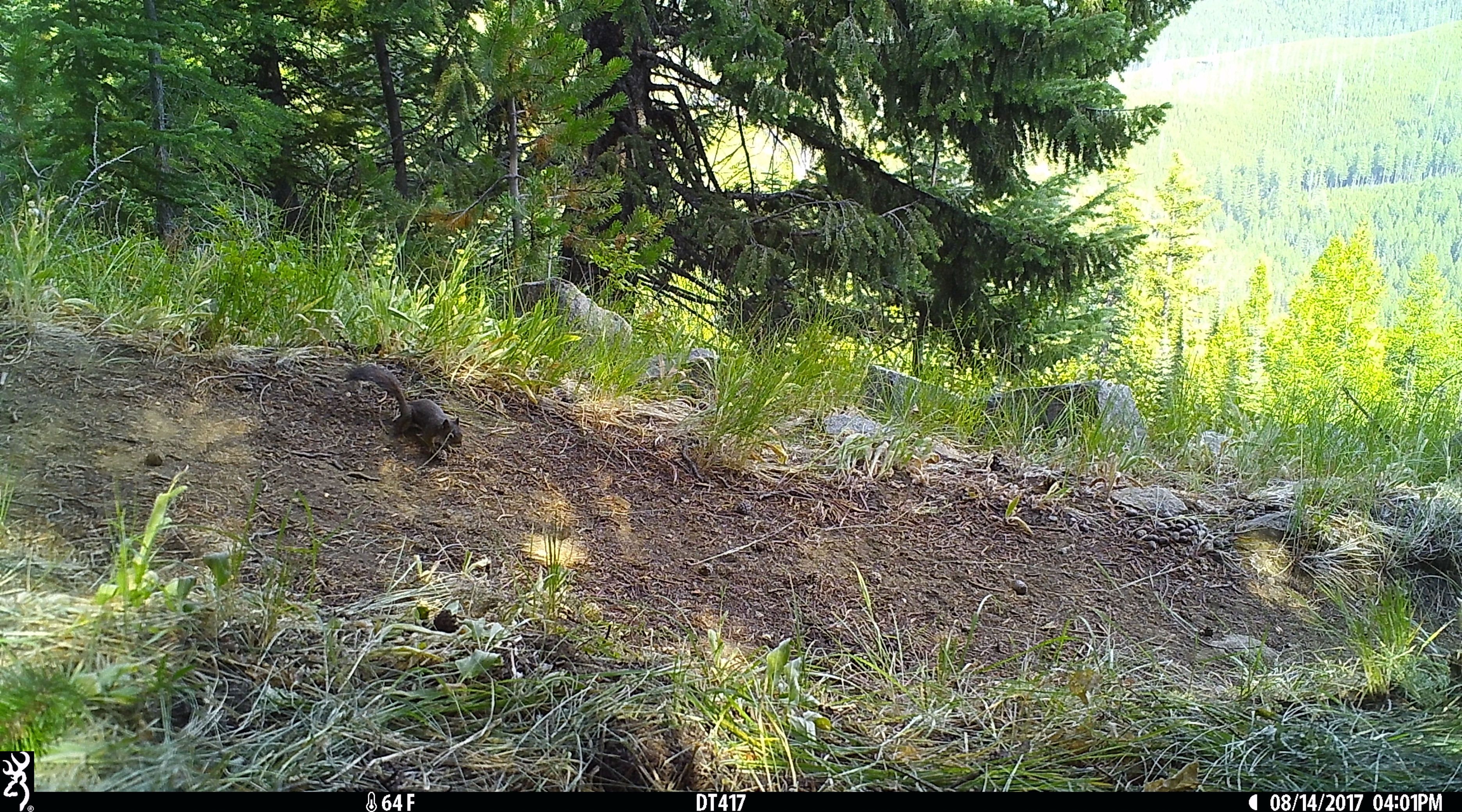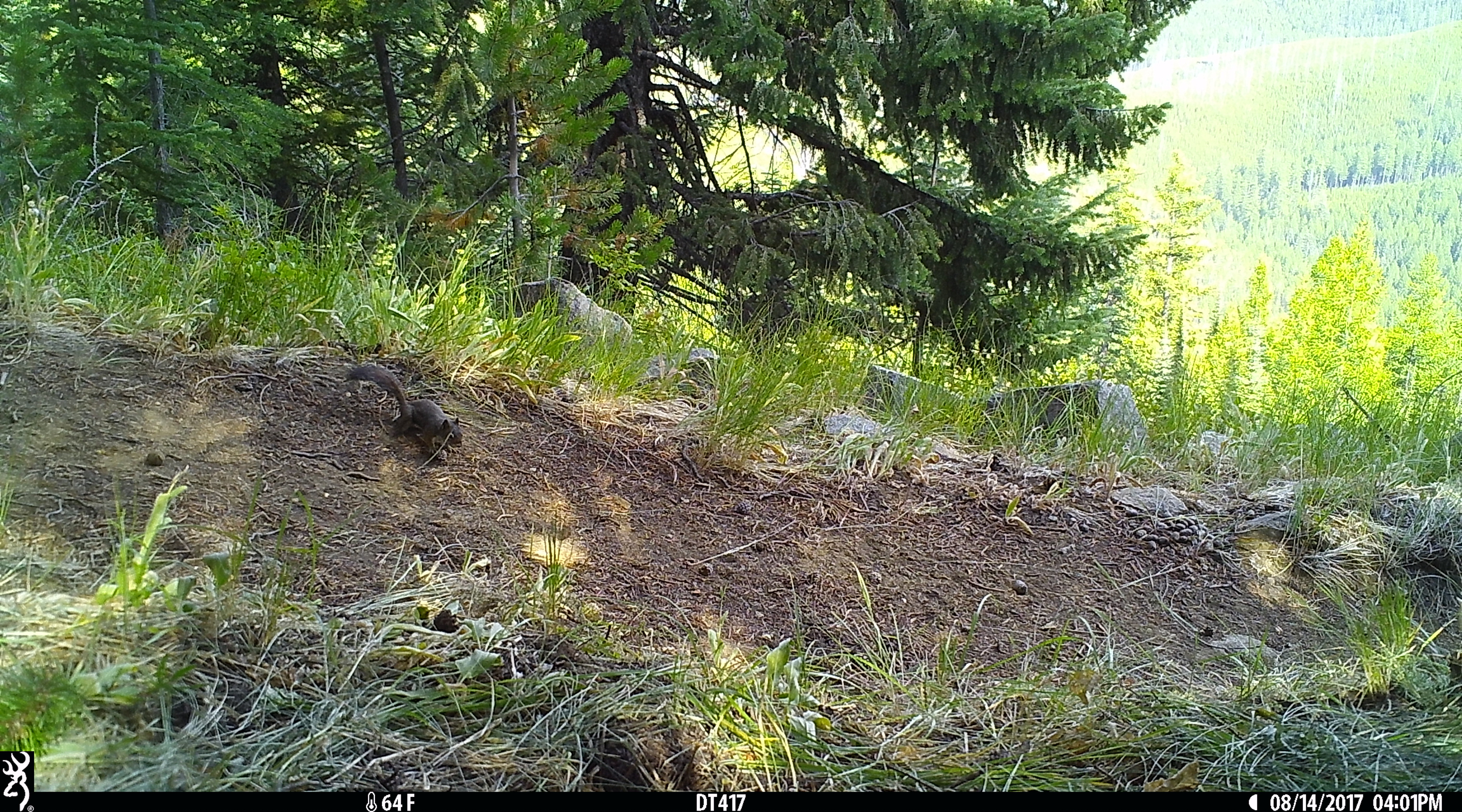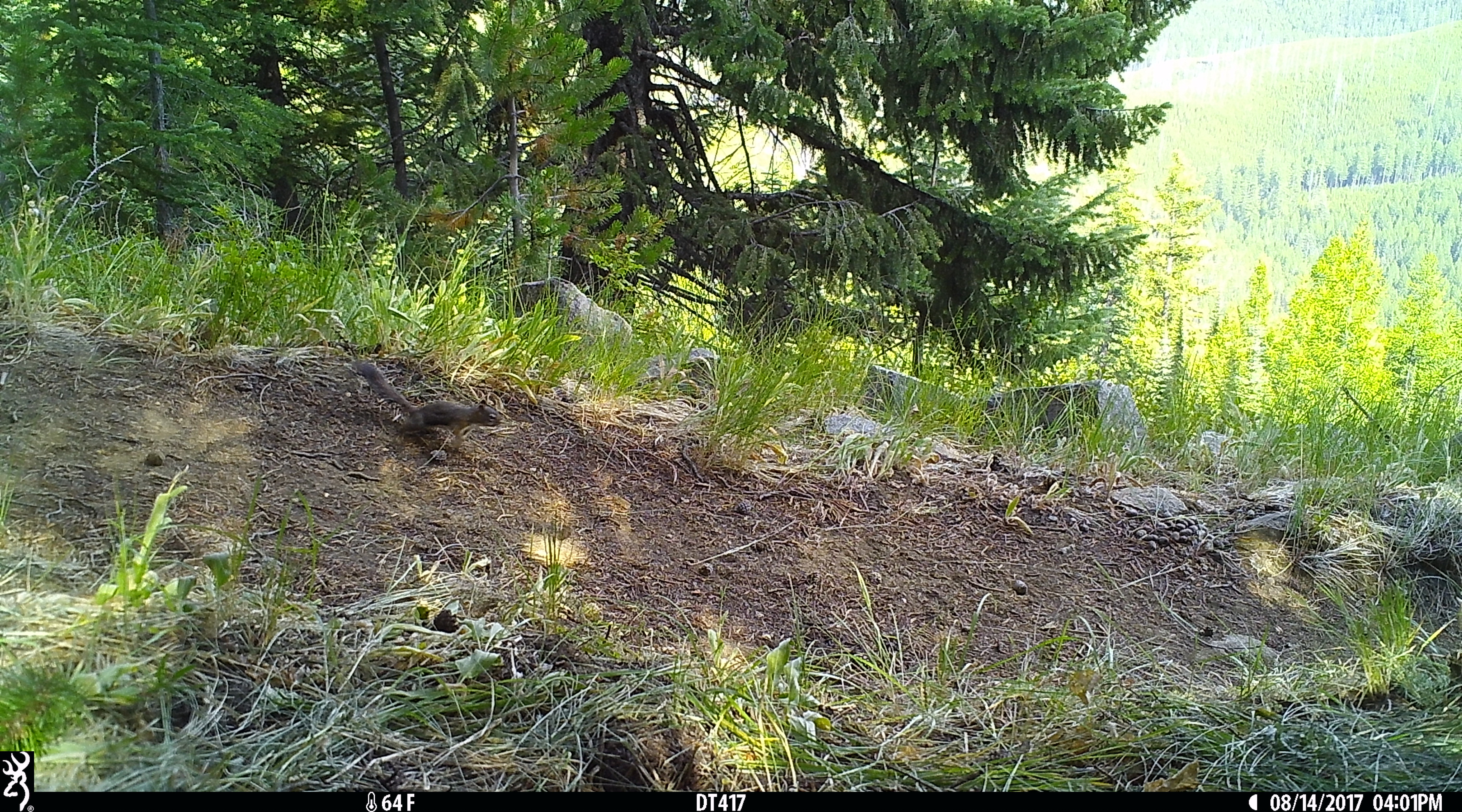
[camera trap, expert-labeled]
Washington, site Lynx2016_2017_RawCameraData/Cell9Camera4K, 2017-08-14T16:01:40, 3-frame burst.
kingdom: Animalia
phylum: Chordata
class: Mammalia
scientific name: Mammalia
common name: small mammal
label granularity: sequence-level